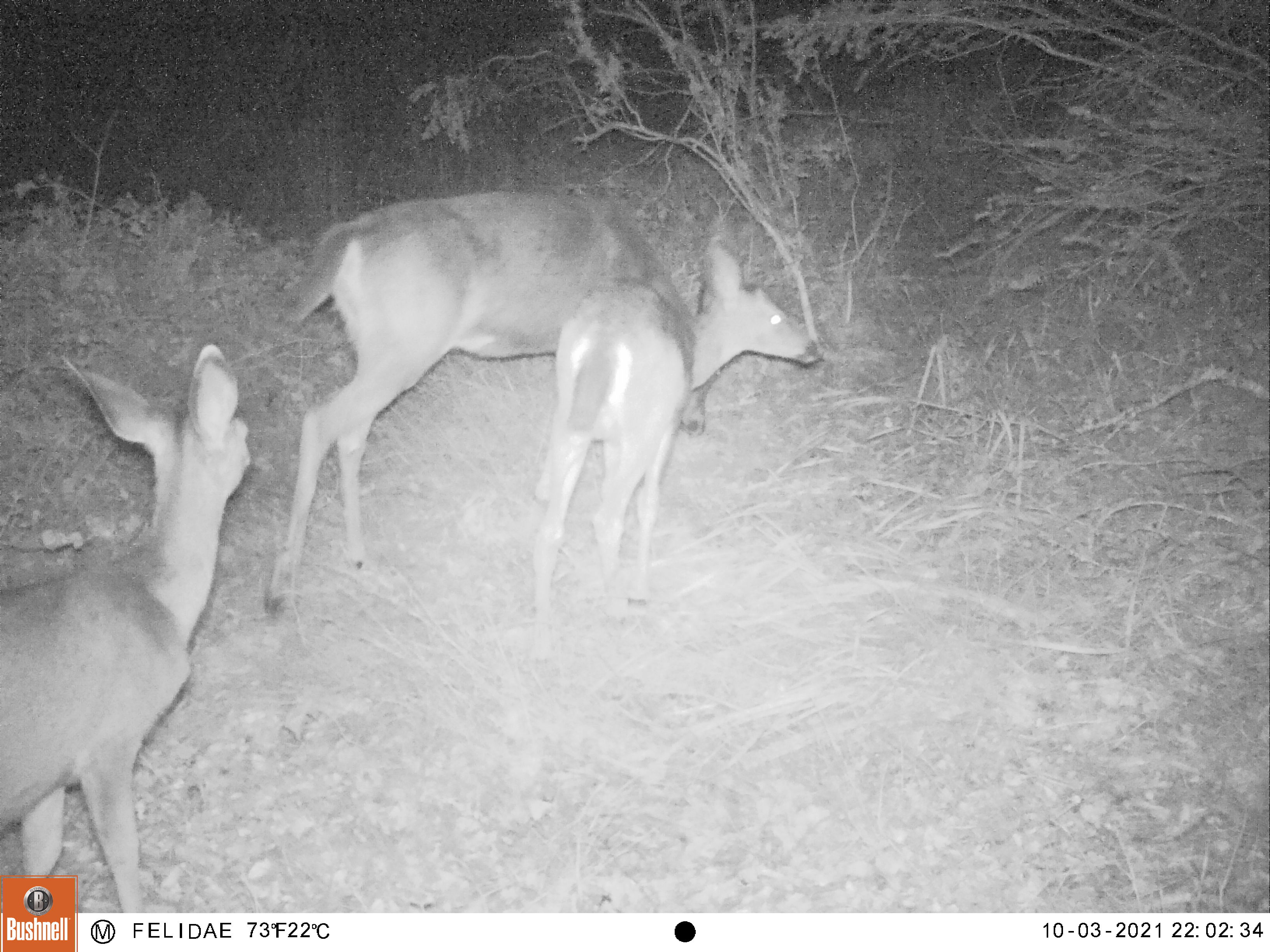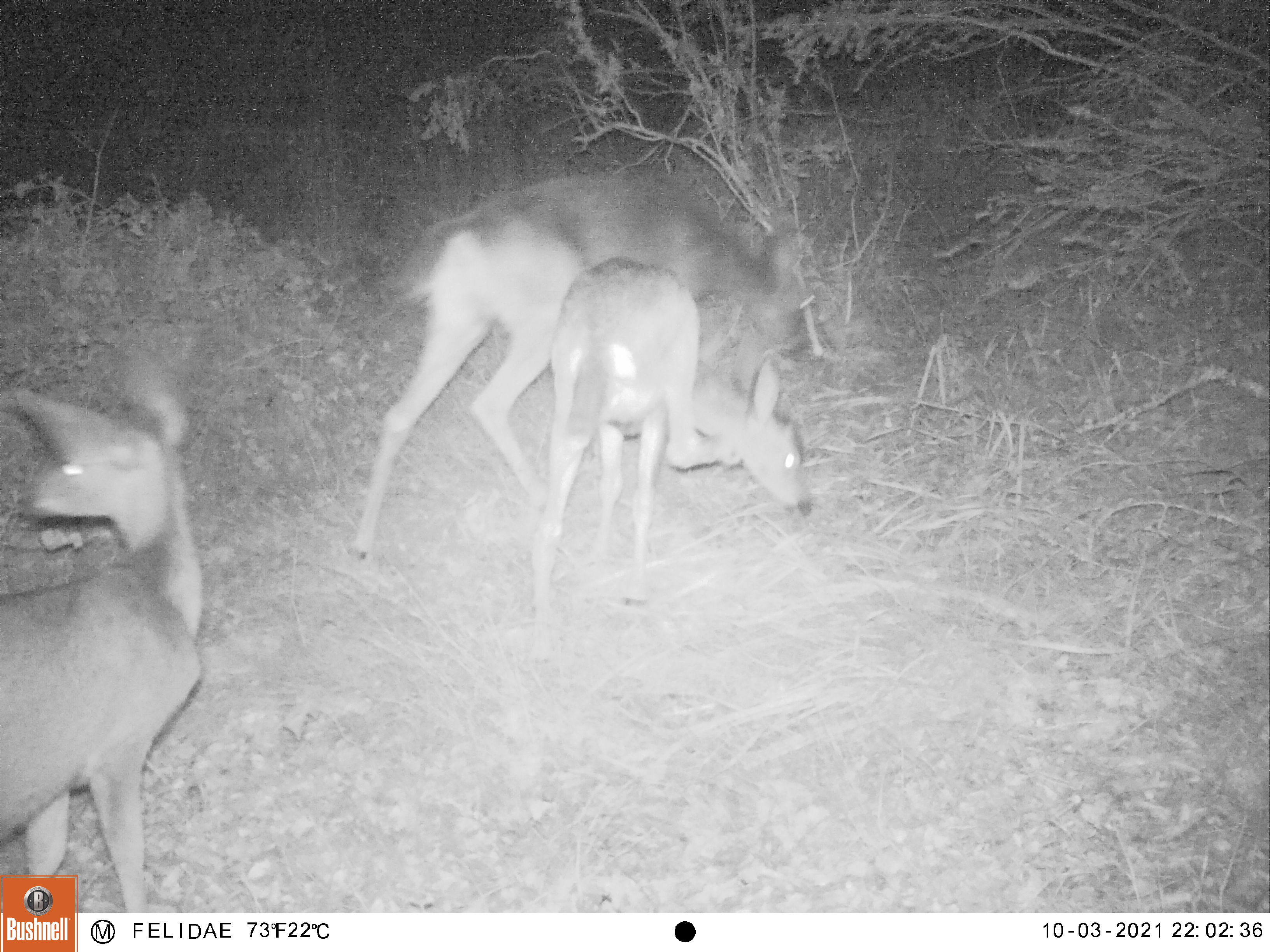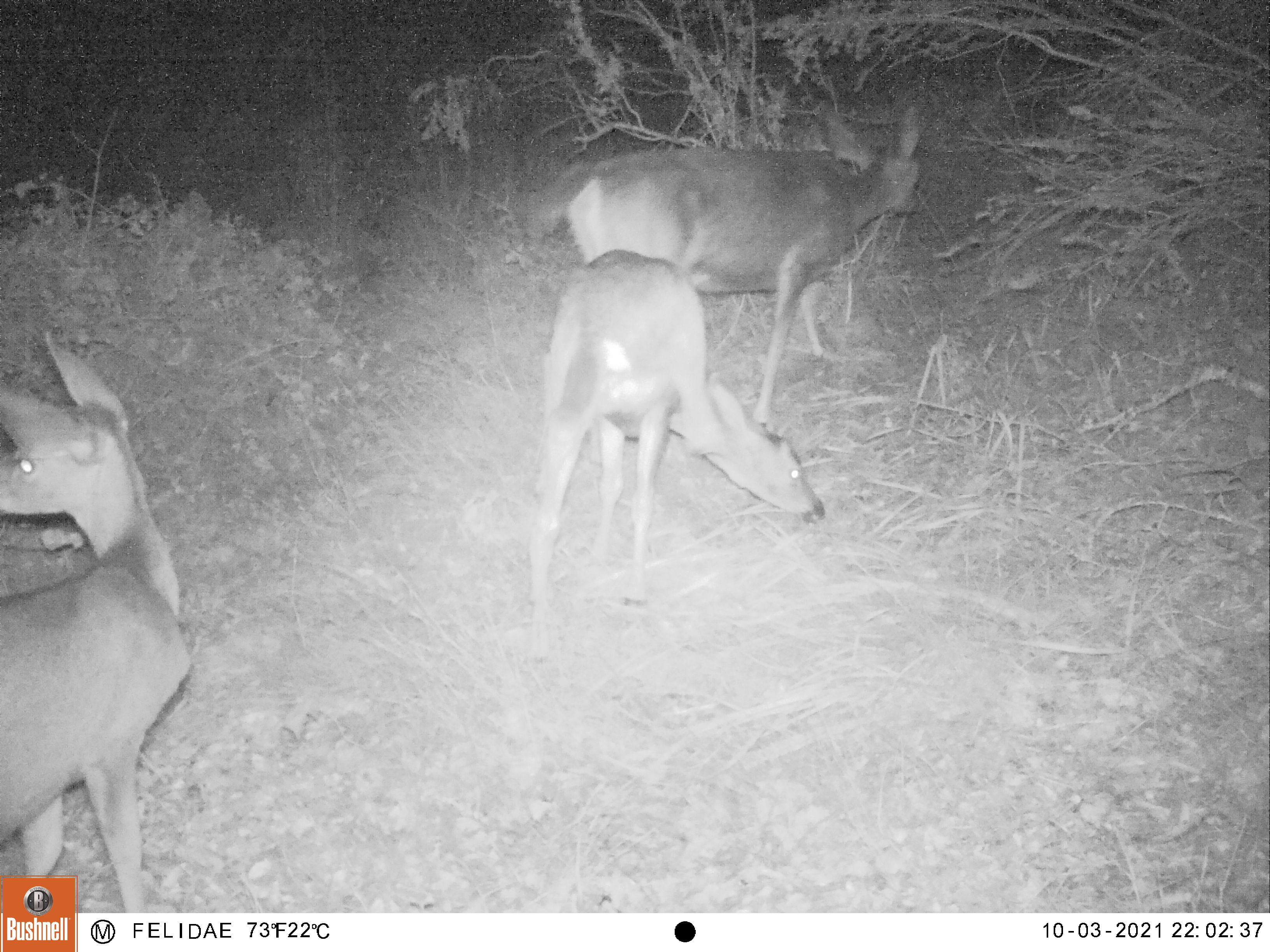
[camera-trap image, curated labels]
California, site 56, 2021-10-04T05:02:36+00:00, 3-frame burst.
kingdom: Animalia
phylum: Chordata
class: Mammalia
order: Artiodactyla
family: Cervidae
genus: Odocoileus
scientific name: Odocoileus hemionus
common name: mule deer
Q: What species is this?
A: Mule deer (Odocoileus hemionus).